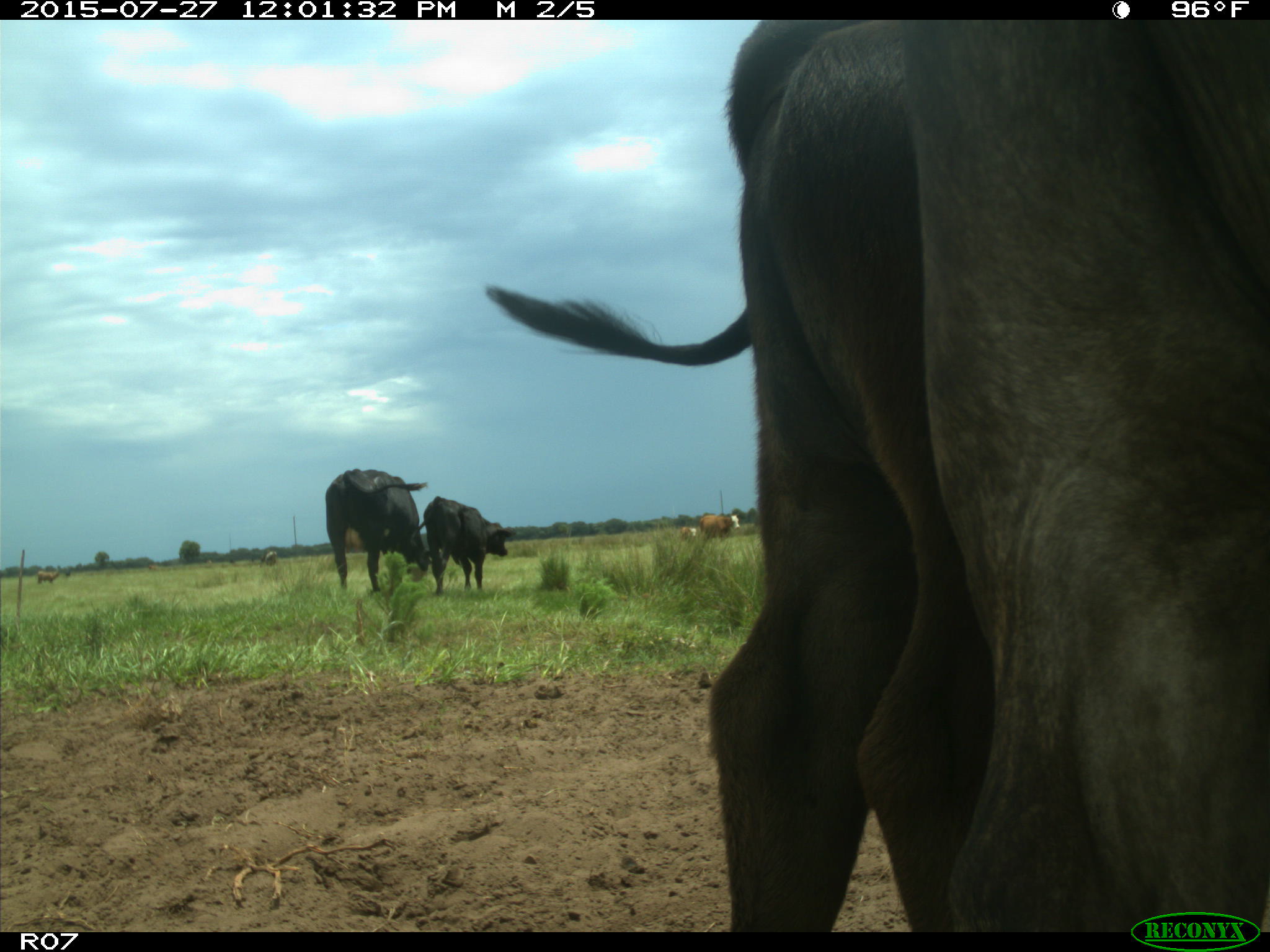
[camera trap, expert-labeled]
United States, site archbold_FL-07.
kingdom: Animalia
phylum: Chordata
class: Mammalia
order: Artiodactyla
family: Bovidae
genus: Bos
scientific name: Bos taurus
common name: domestic cow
Bos taurus (domestic cow).